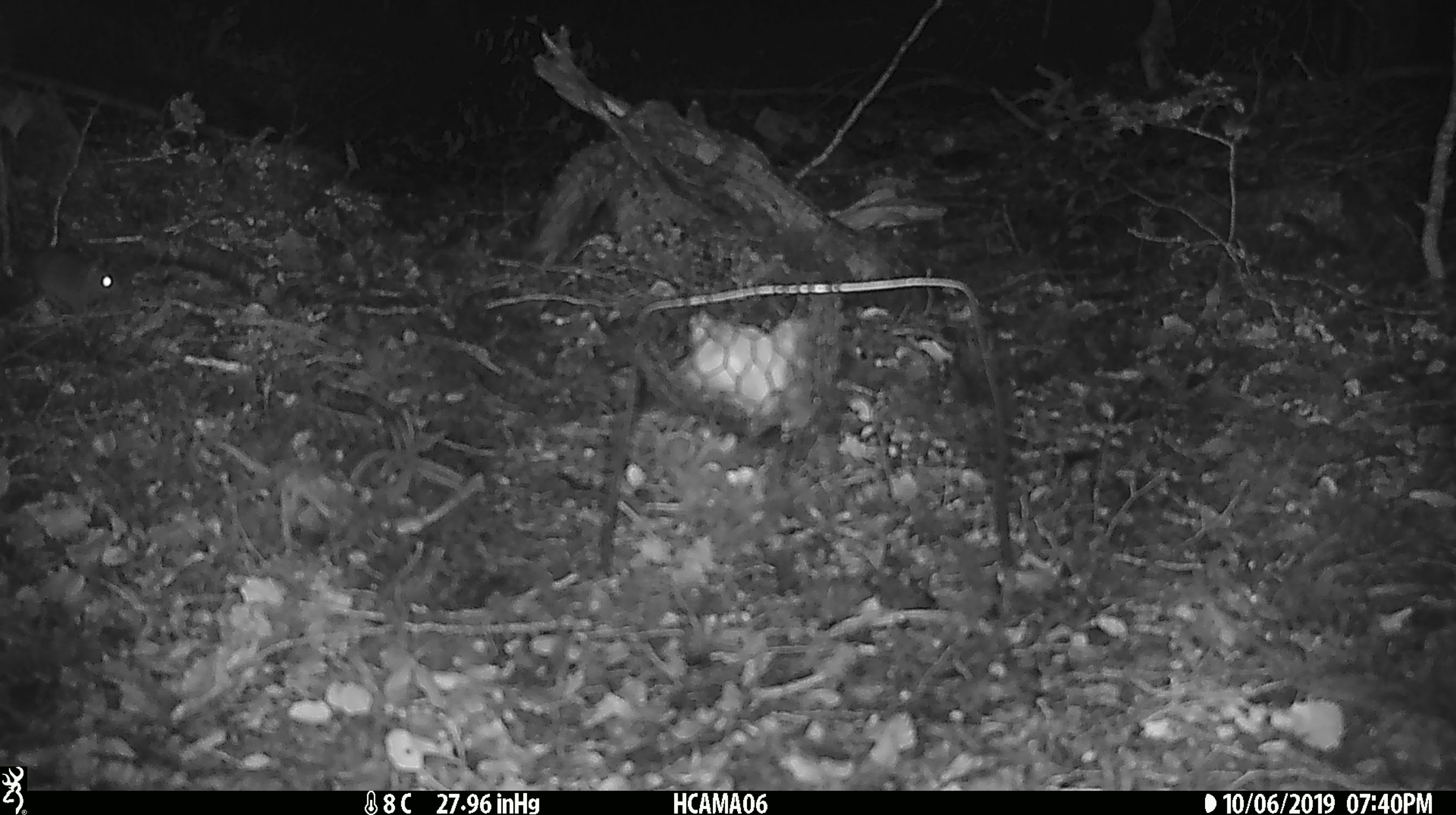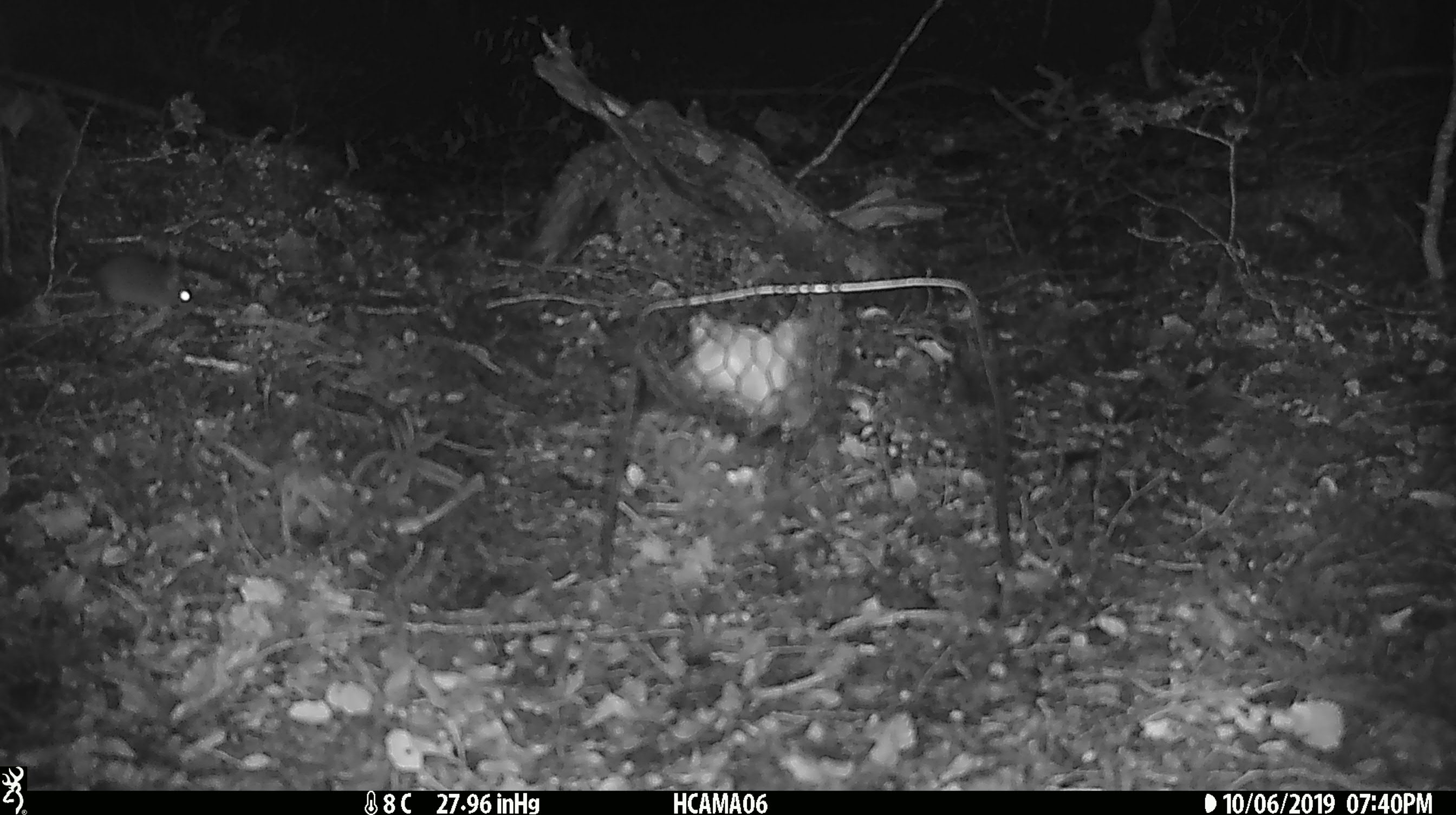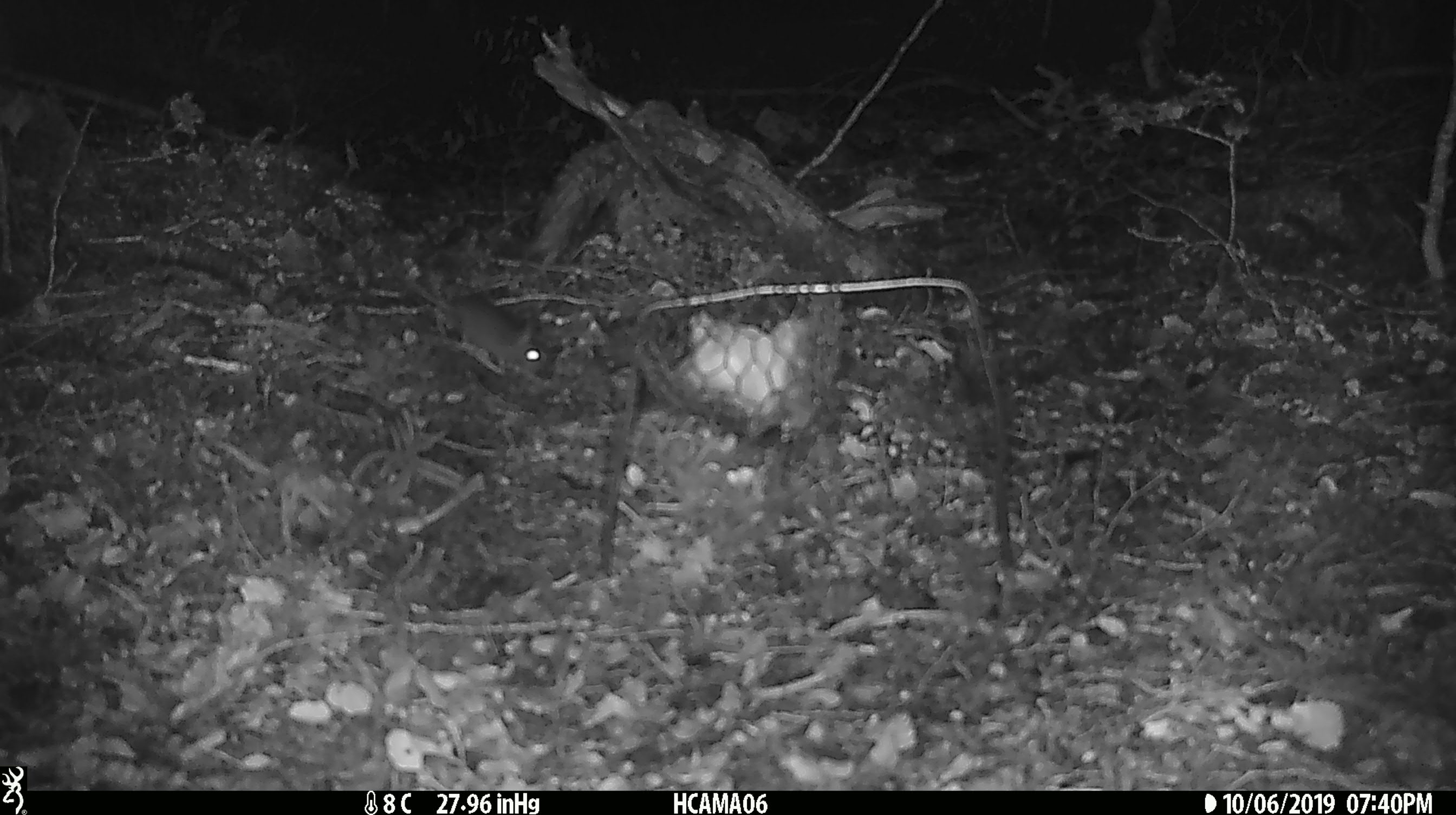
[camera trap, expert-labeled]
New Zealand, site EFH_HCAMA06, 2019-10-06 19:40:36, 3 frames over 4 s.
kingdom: Animalia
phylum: Chordata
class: Mammalia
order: Rodentia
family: Muridae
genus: Mus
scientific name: Mus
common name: mouse